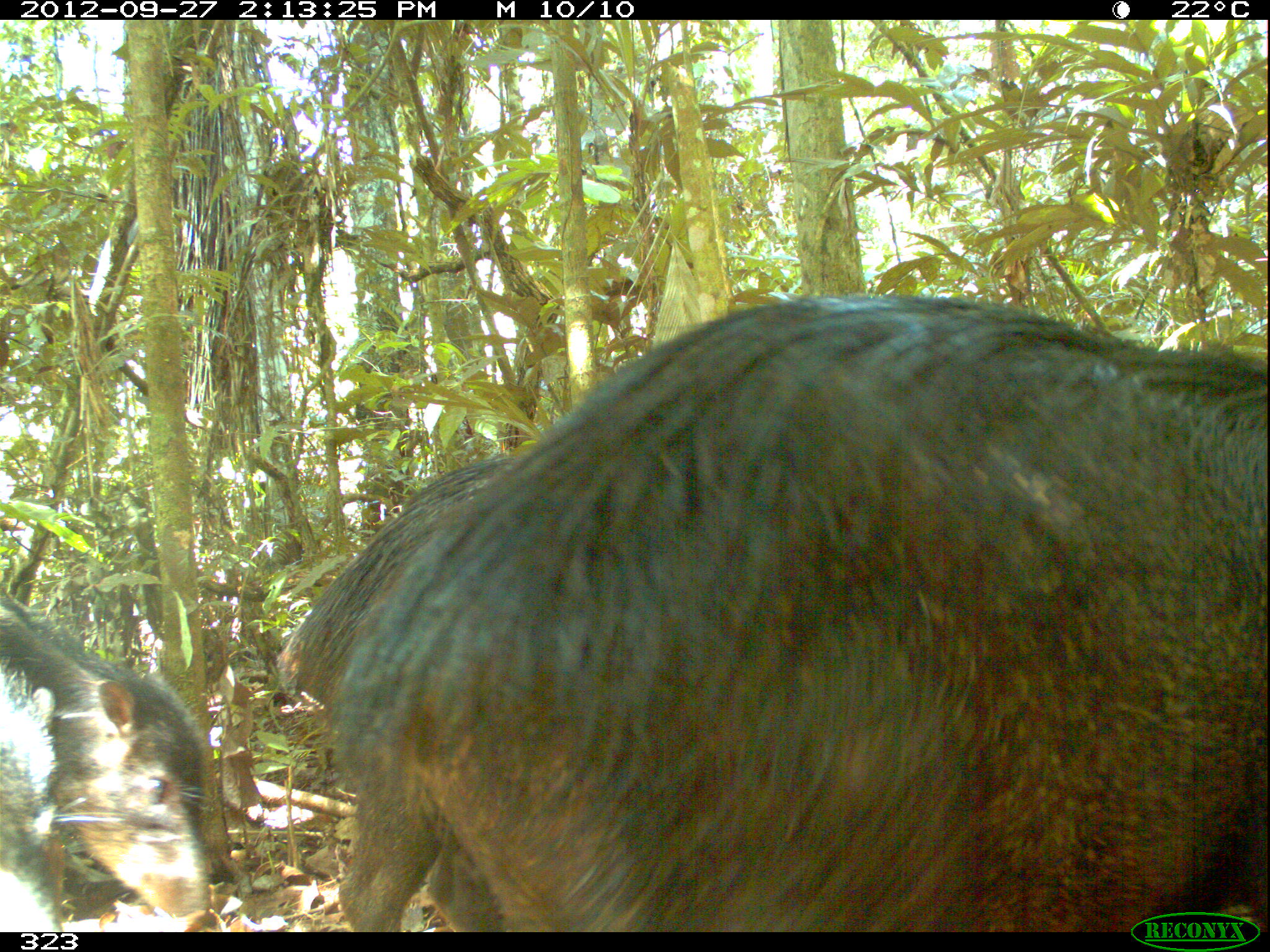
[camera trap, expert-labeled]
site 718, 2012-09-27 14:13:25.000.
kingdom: Animalia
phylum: Chordata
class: Mammalia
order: Artiodactyla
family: Tayassuidae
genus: Tayassu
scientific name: Tayassu pecari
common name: white-lipped peccary